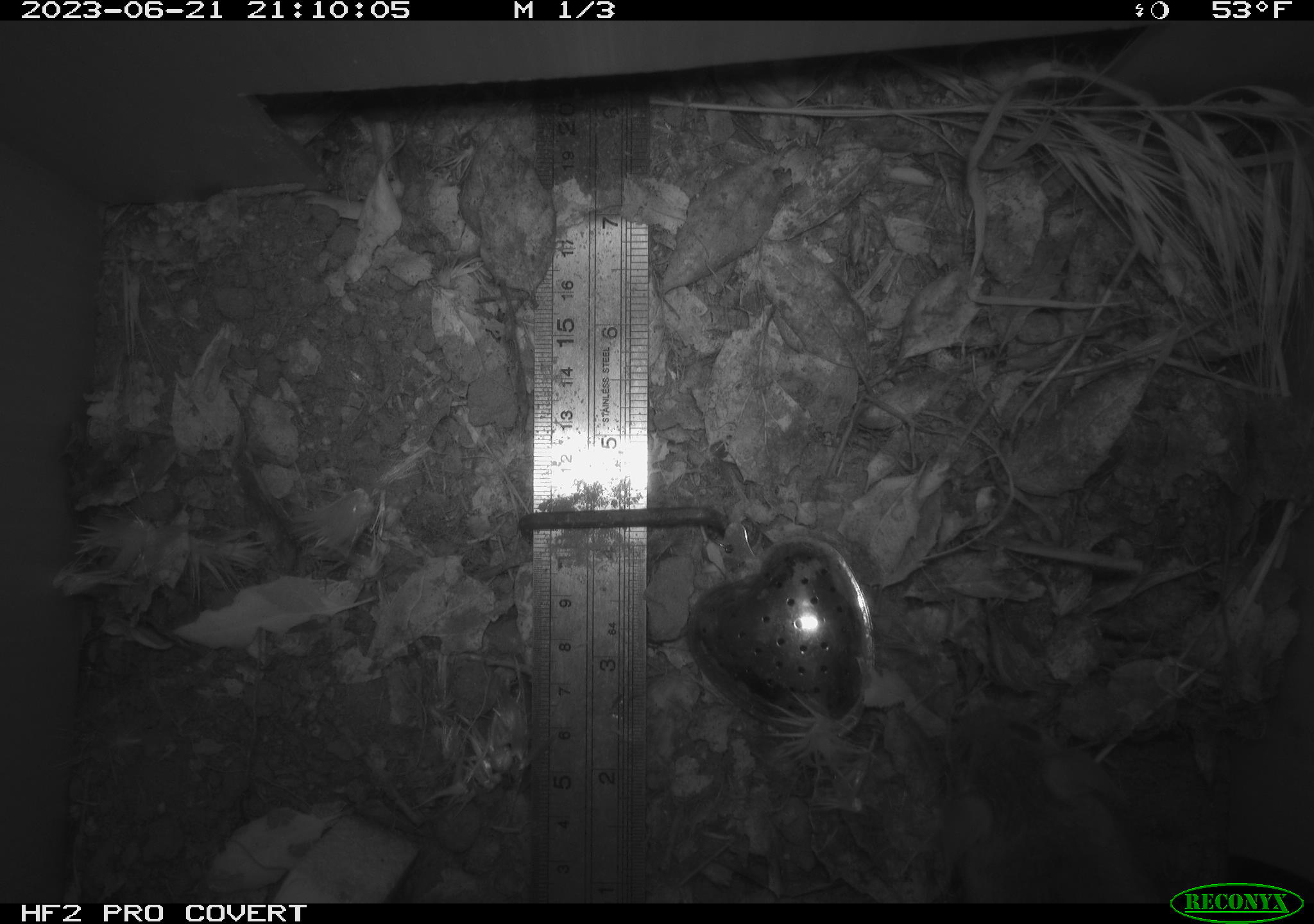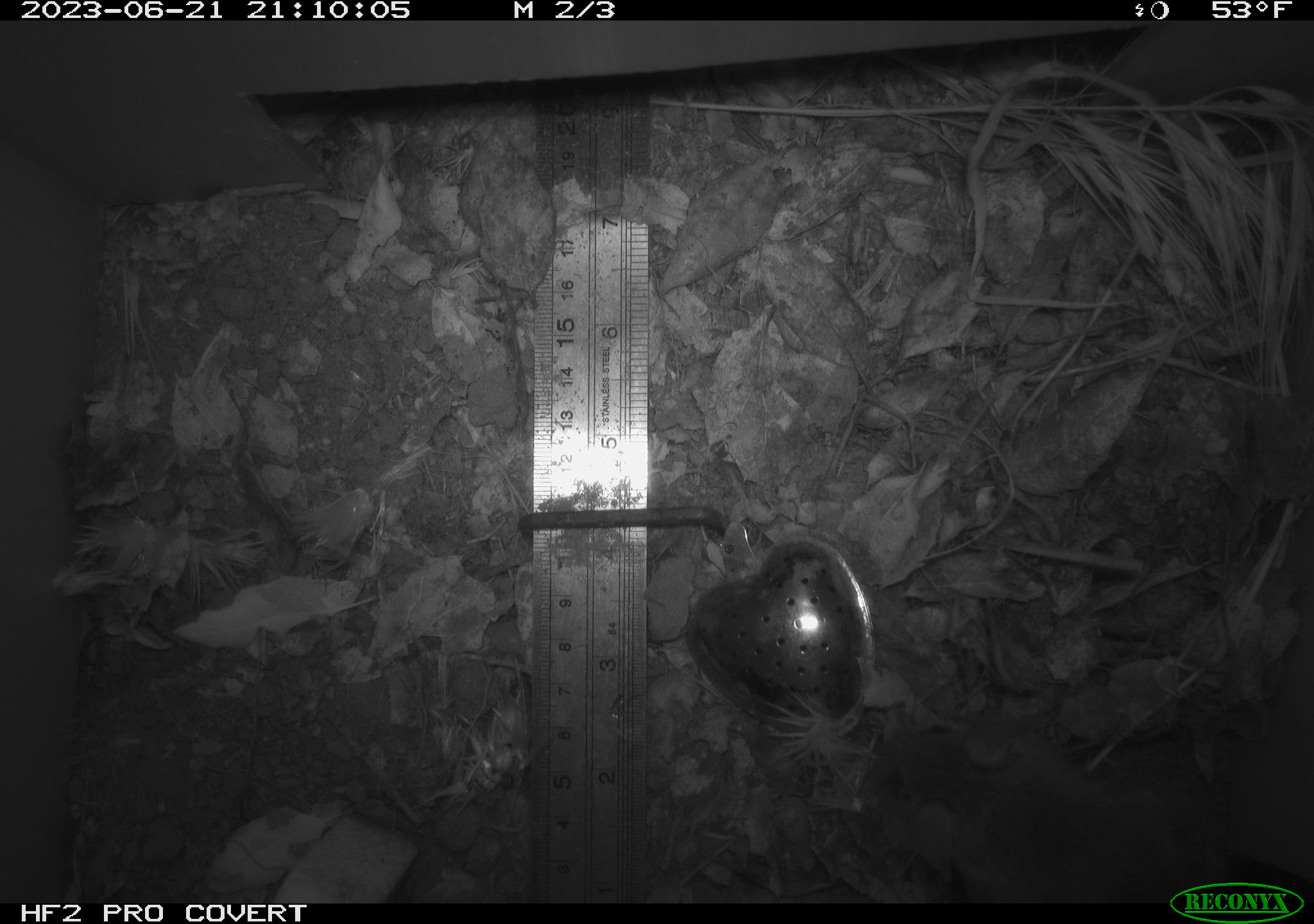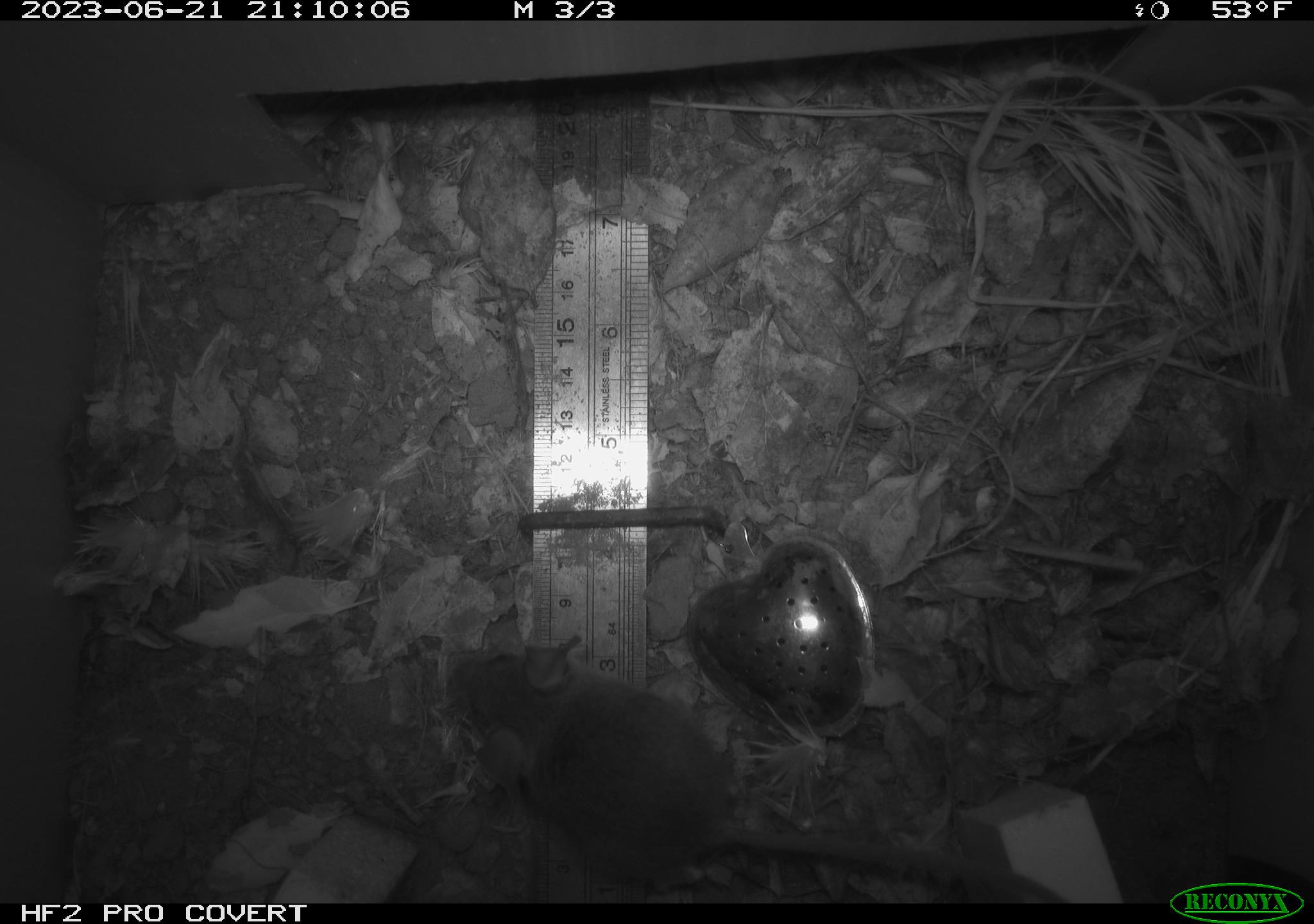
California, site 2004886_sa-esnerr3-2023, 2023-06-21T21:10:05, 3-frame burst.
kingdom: Animalia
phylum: Chordata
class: Mammalia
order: Rodentia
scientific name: Rodentia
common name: mouse species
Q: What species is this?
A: Mouse species (Rodentia).